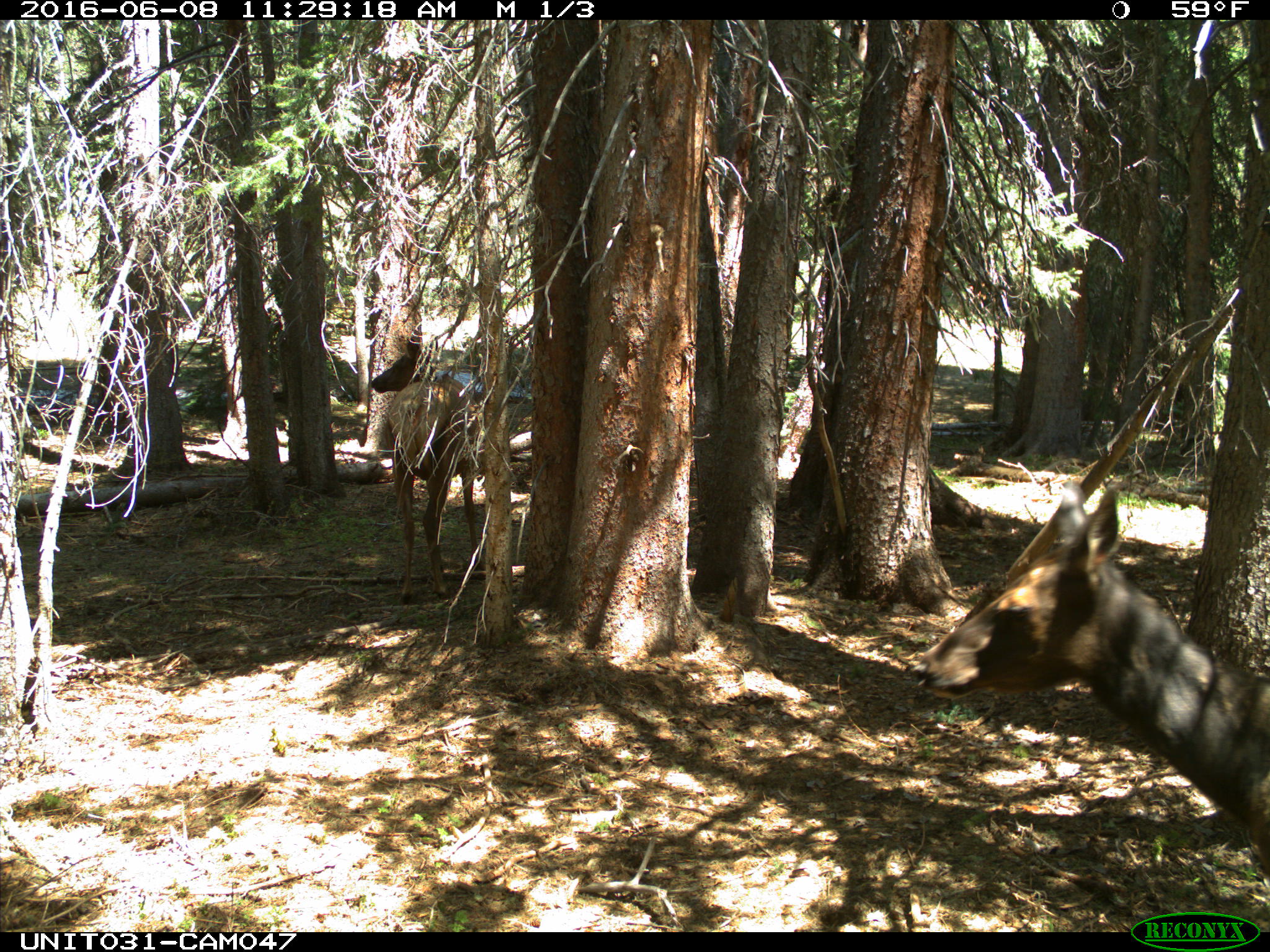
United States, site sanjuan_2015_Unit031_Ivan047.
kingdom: Animalia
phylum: Chordata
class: Mammalia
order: Artiodactyla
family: Cervidae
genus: Cervus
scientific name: Cervus elaphus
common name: red deer